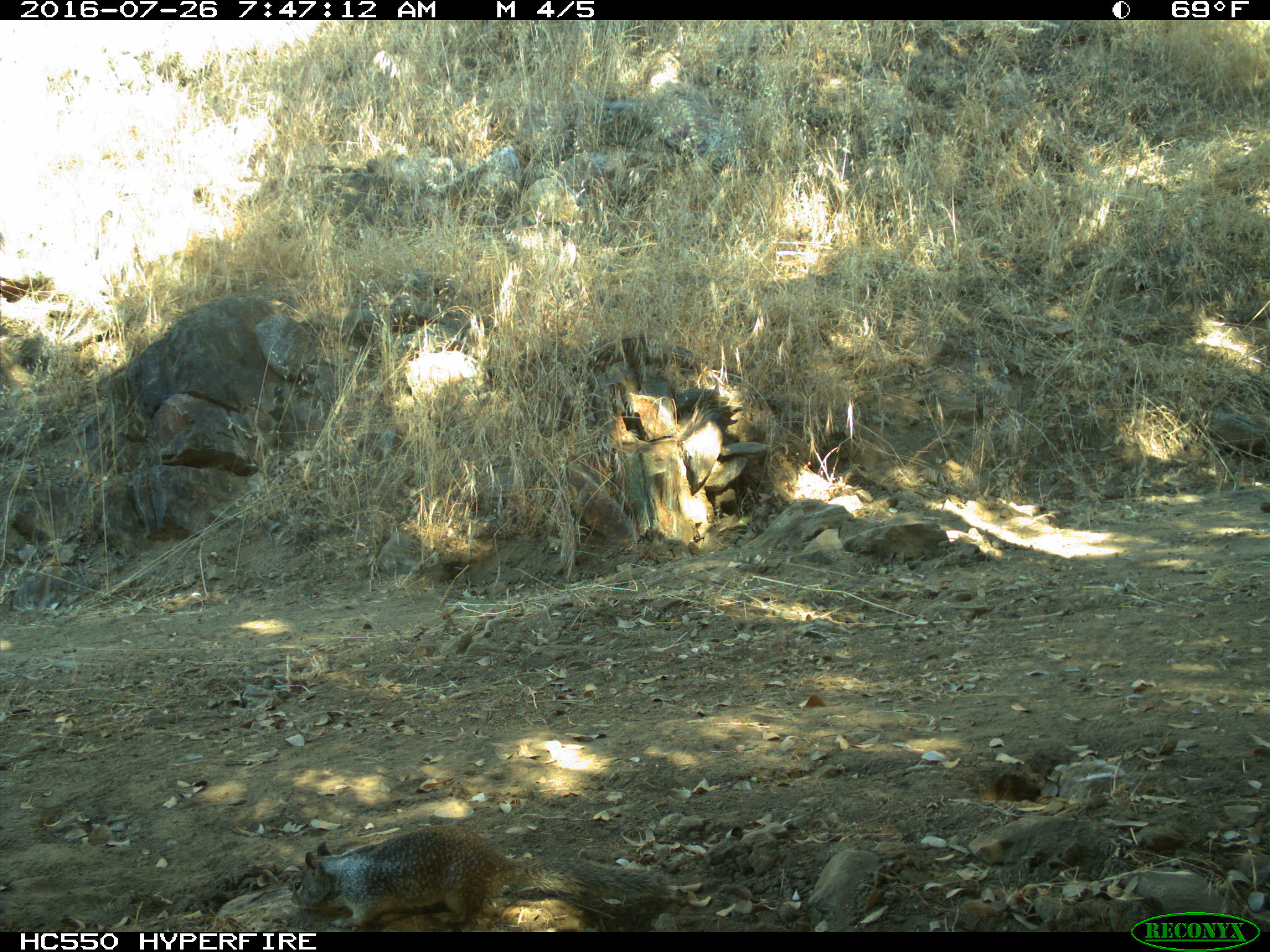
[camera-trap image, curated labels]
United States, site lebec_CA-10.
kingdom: Animalia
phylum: Chordata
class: Mammalia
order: Rodentia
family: Sciuridae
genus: Otospermophilus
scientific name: Otospermophilus beecheyi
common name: california ground squirrel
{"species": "Otospermophilus beecheyi (california ground squirrel)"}